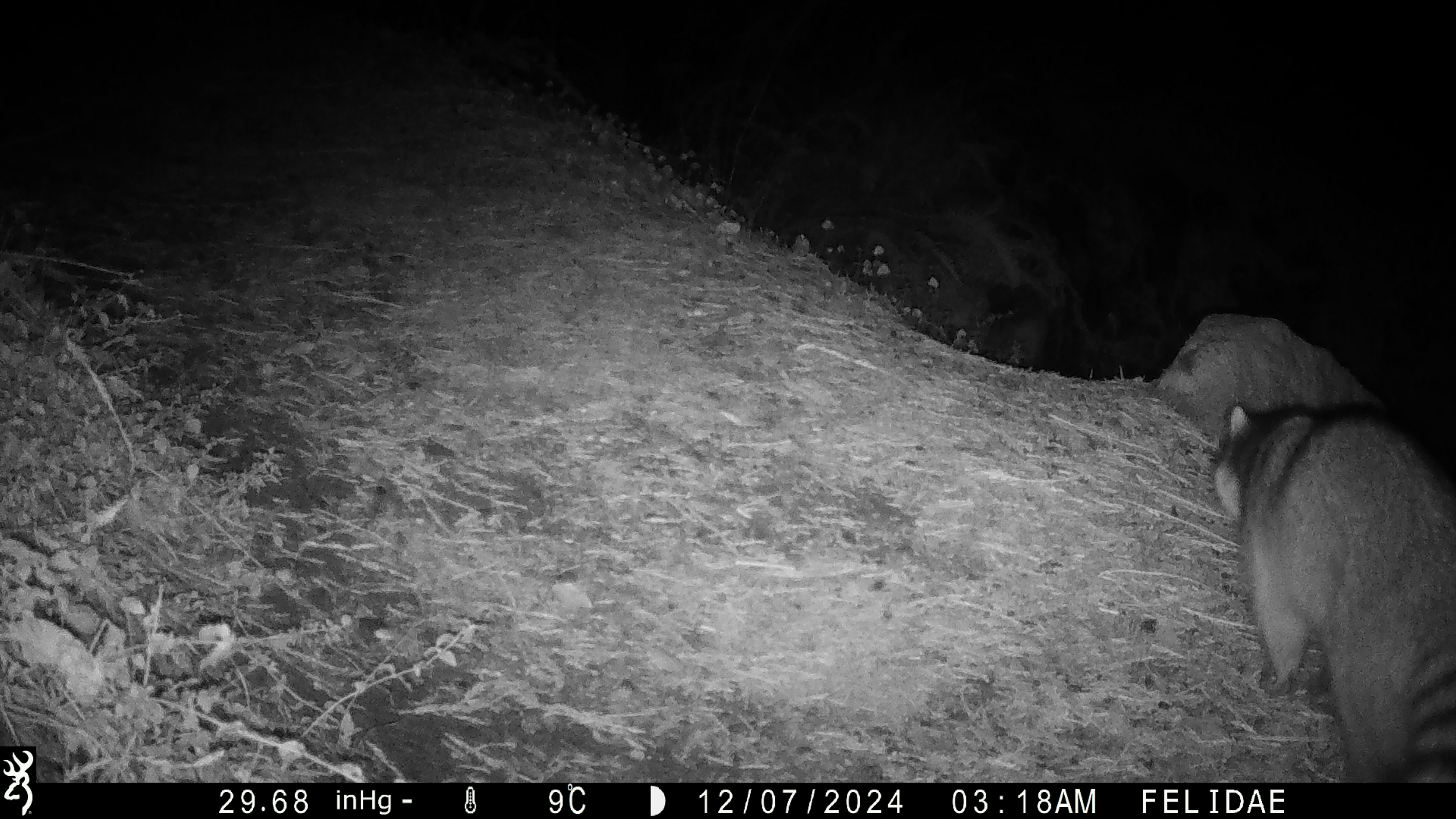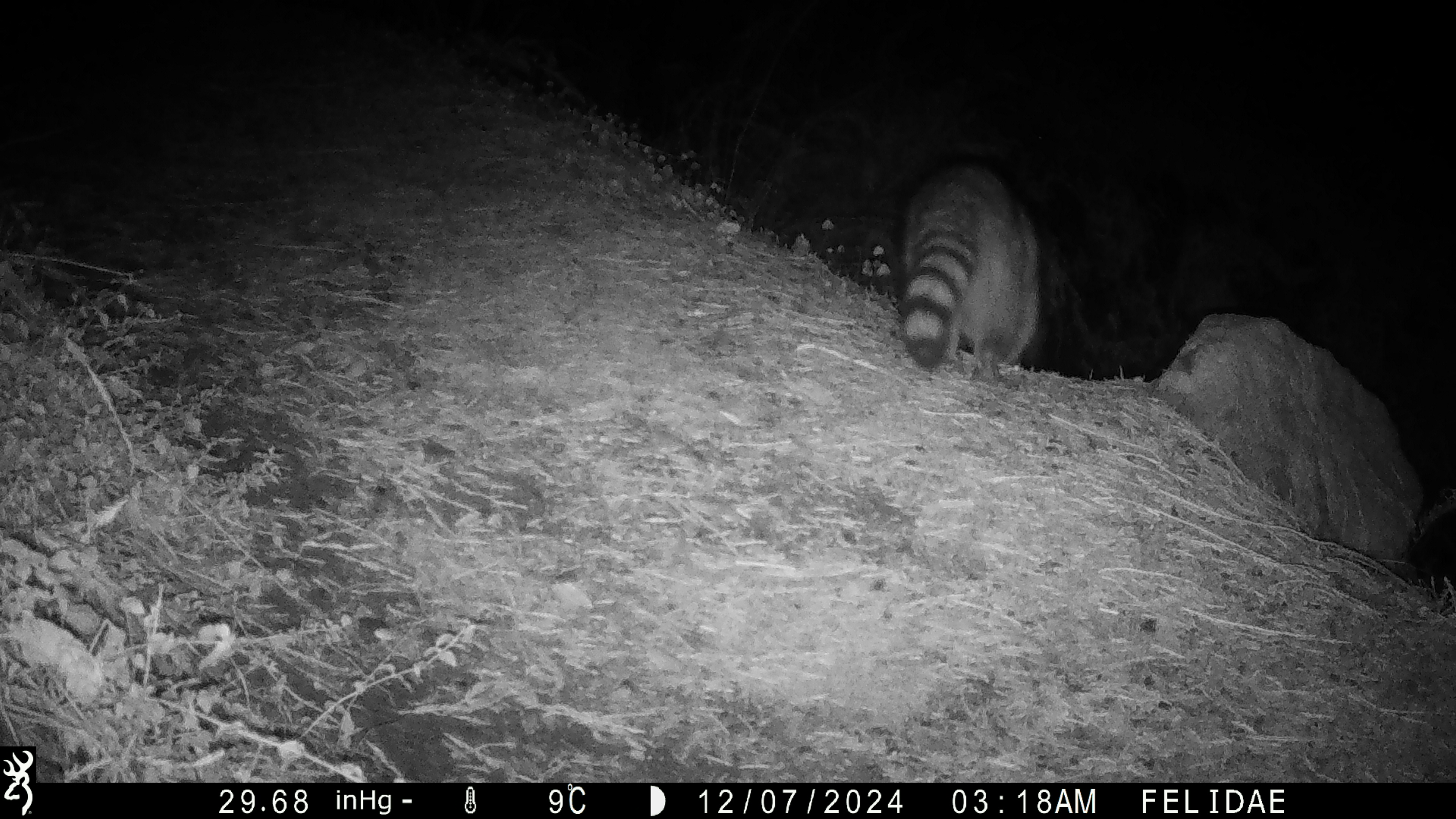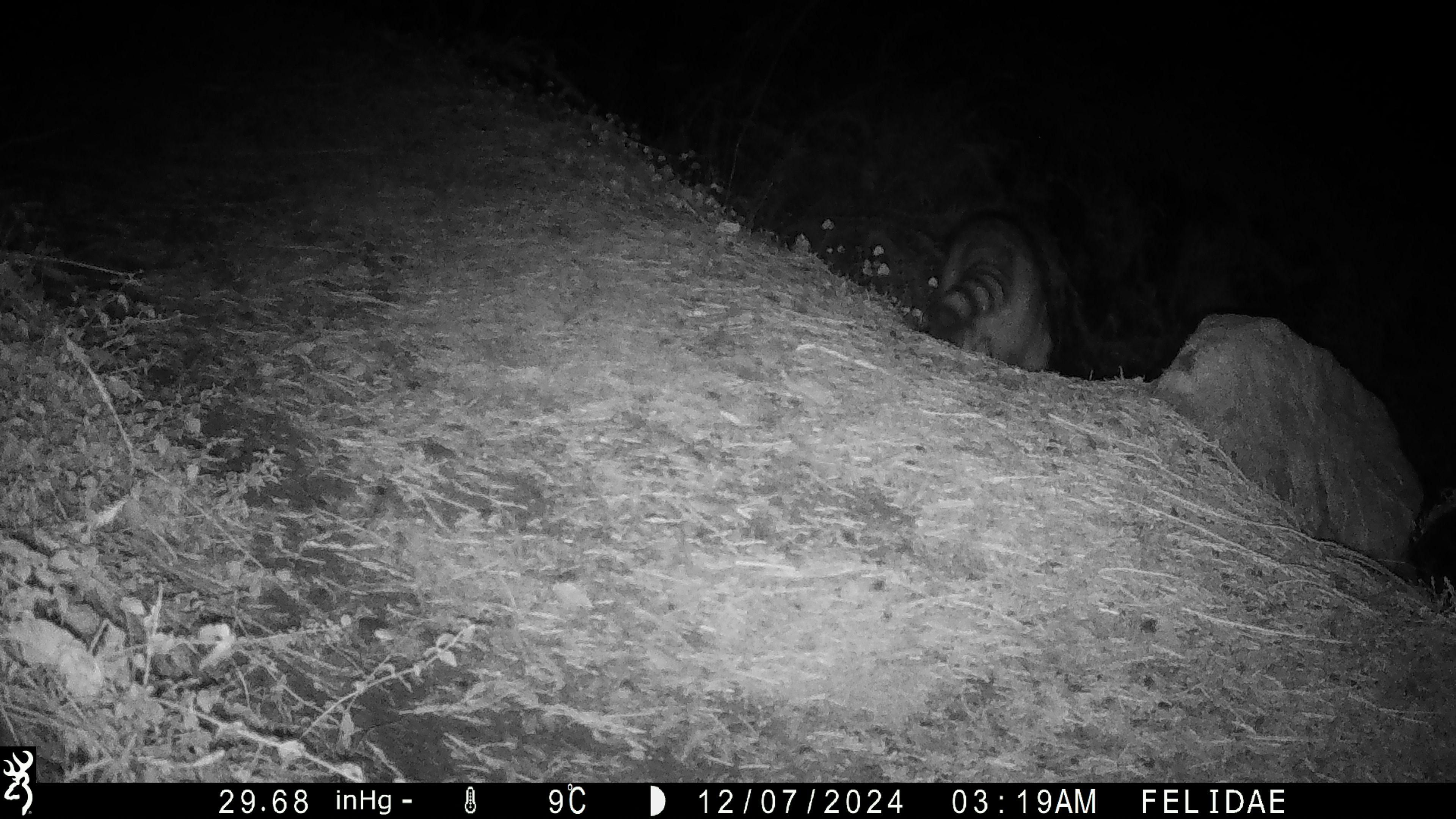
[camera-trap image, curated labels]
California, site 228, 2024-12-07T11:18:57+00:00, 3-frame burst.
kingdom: Animalia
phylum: Chordata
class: Mammalia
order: Carnivora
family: Procyonidae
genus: Procyon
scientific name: Procyon lotor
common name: raccoon